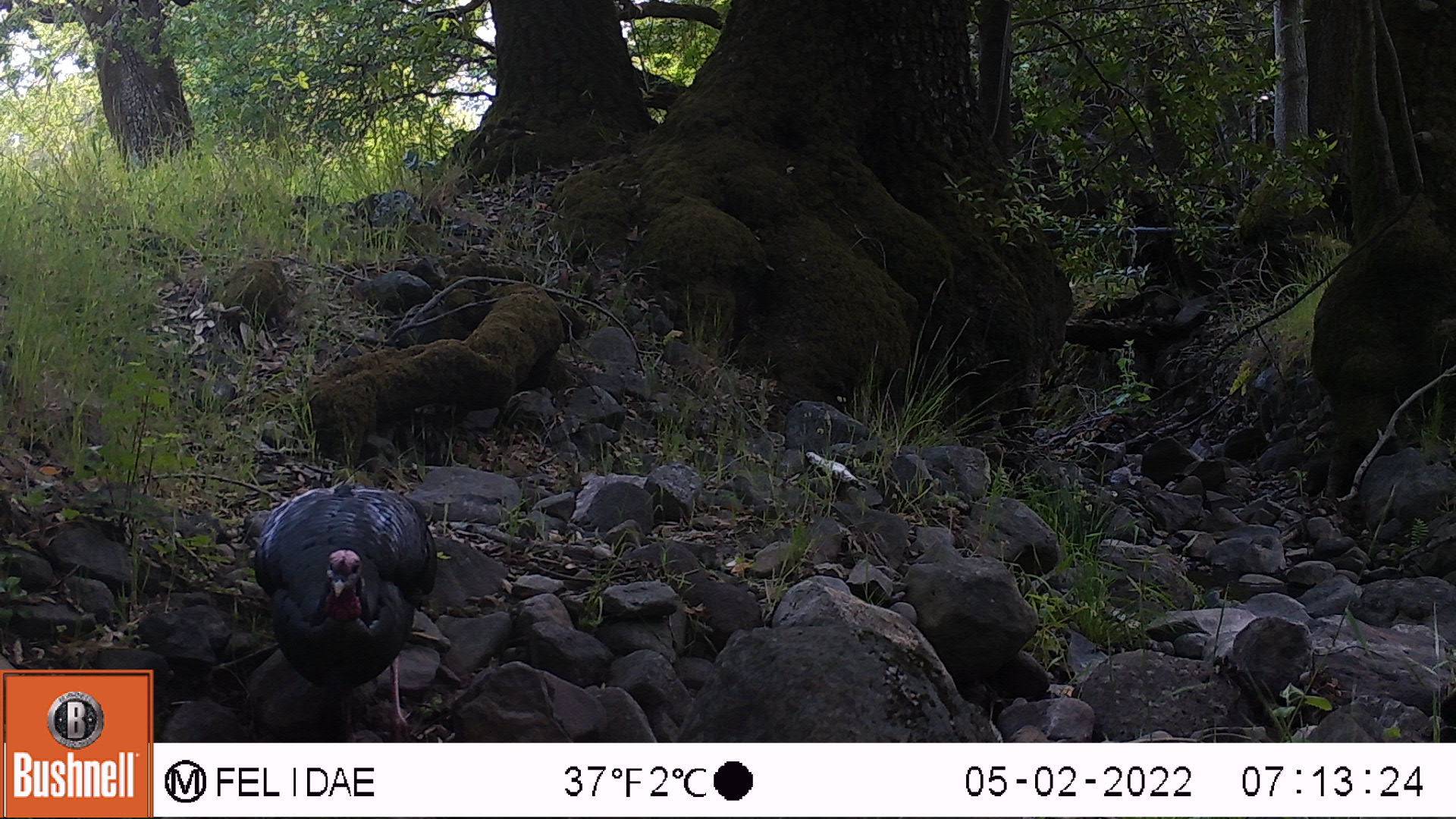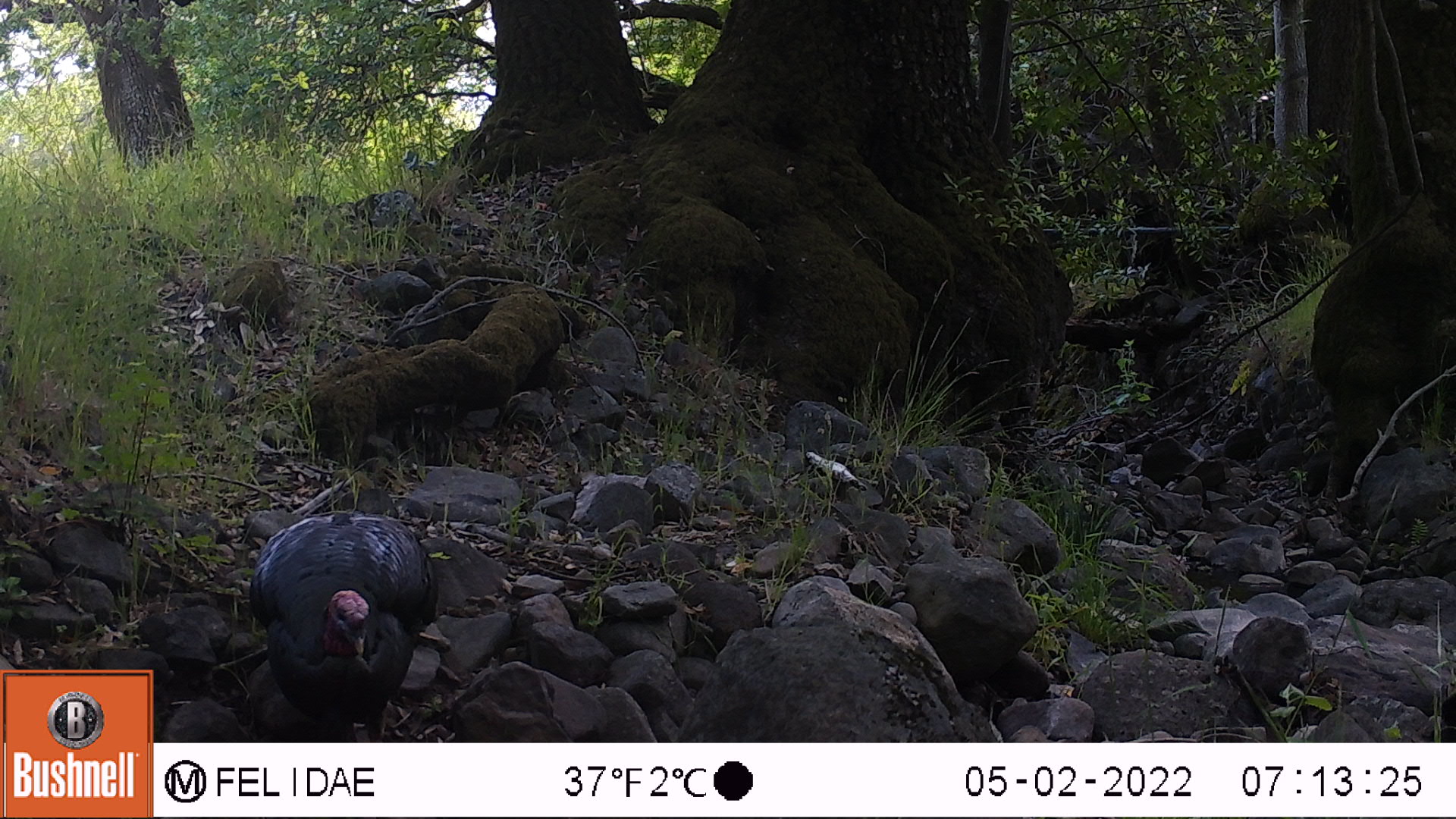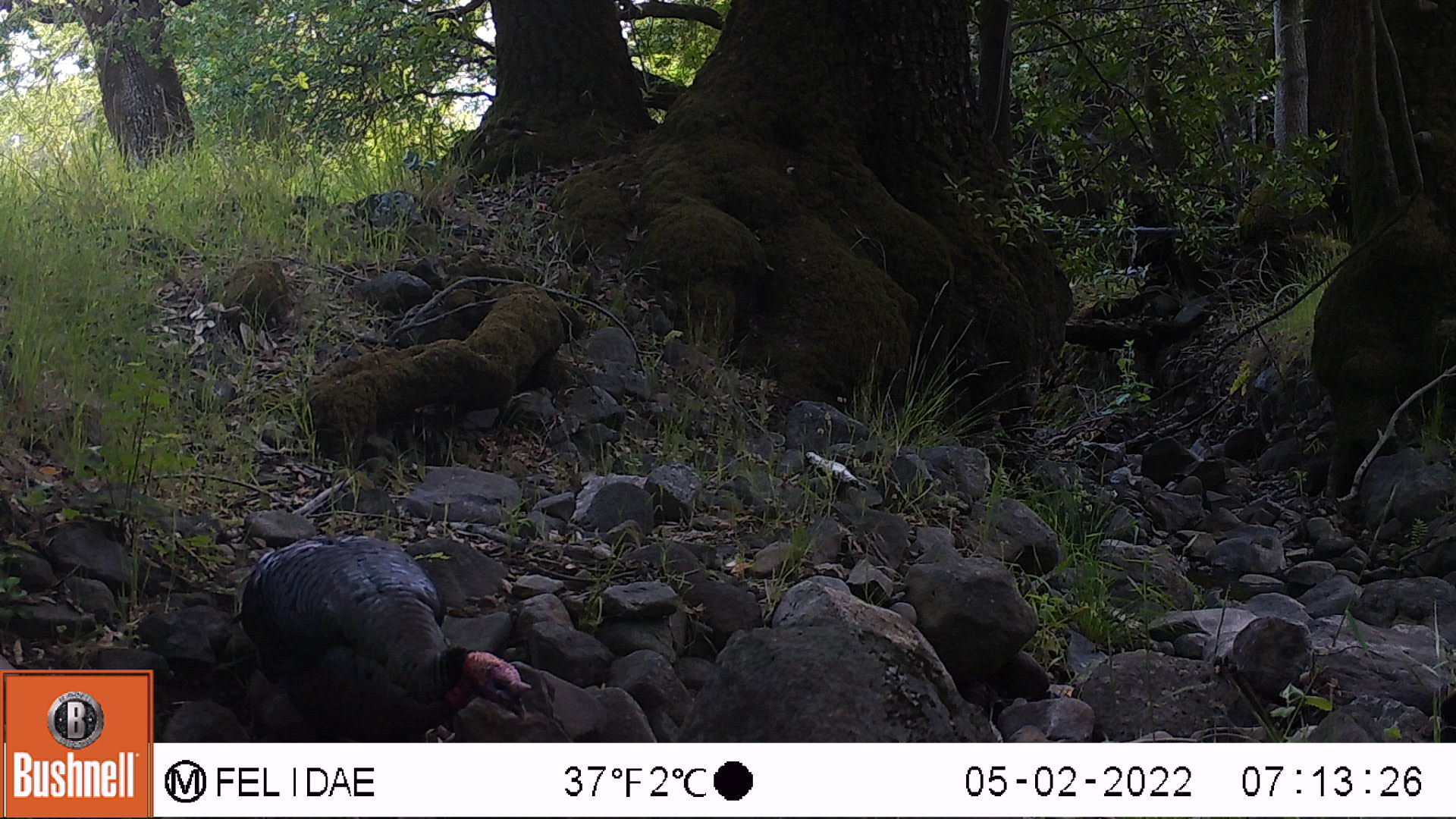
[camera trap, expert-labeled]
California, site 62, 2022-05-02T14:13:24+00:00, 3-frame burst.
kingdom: Animalia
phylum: Chordata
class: Aves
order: Galliformes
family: Phasianidae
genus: Meleagris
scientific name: Meleagris gallopavo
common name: turkey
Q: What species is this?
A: Turkey (Meleagris gallopavo).